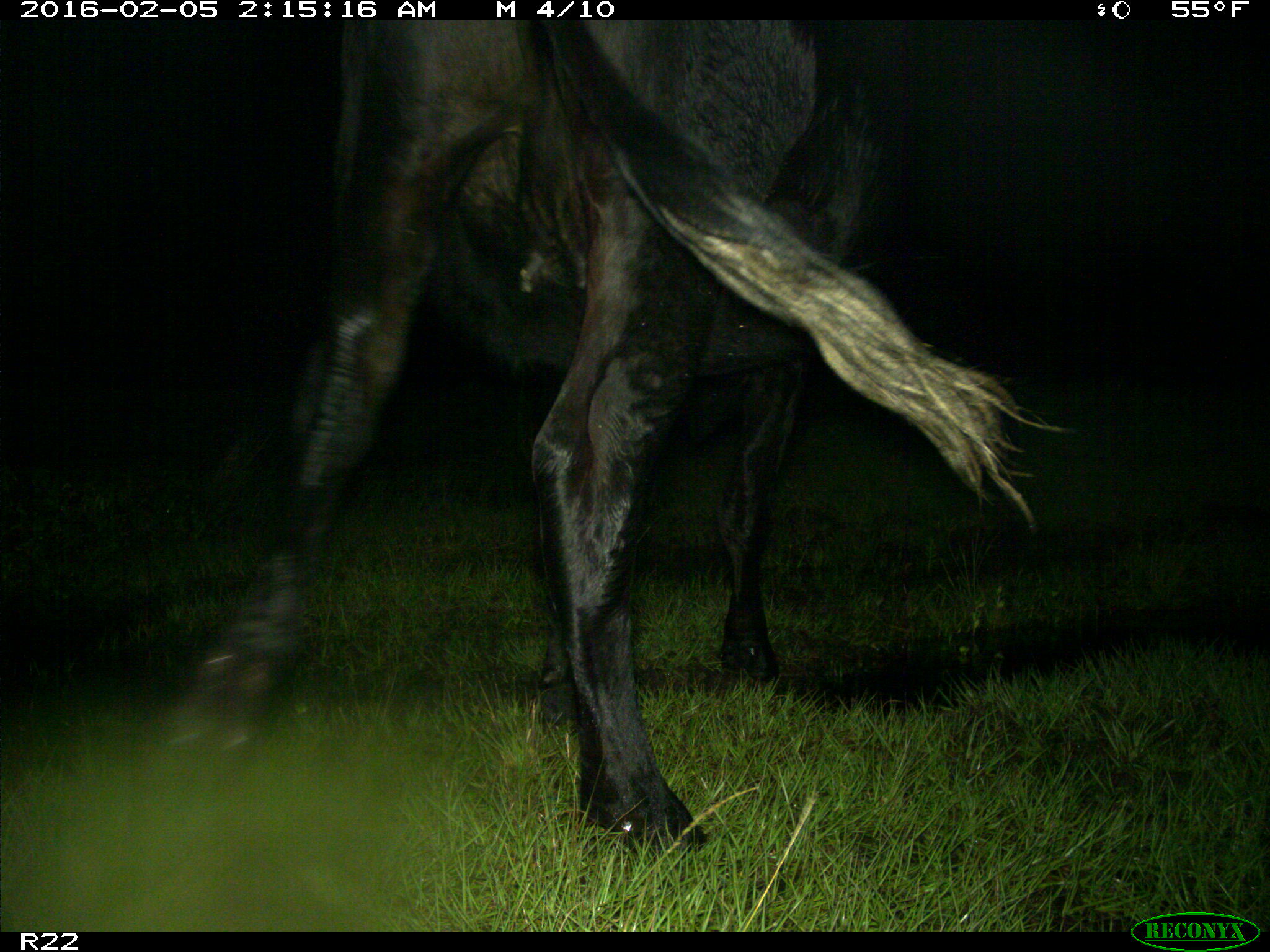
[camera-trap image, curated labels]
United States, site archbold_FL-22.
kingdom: Animalia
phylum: Chordata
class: Mammalia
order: Artiodactyla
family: Bovidae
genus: Bos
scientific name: Bos taurus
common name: domestic cow